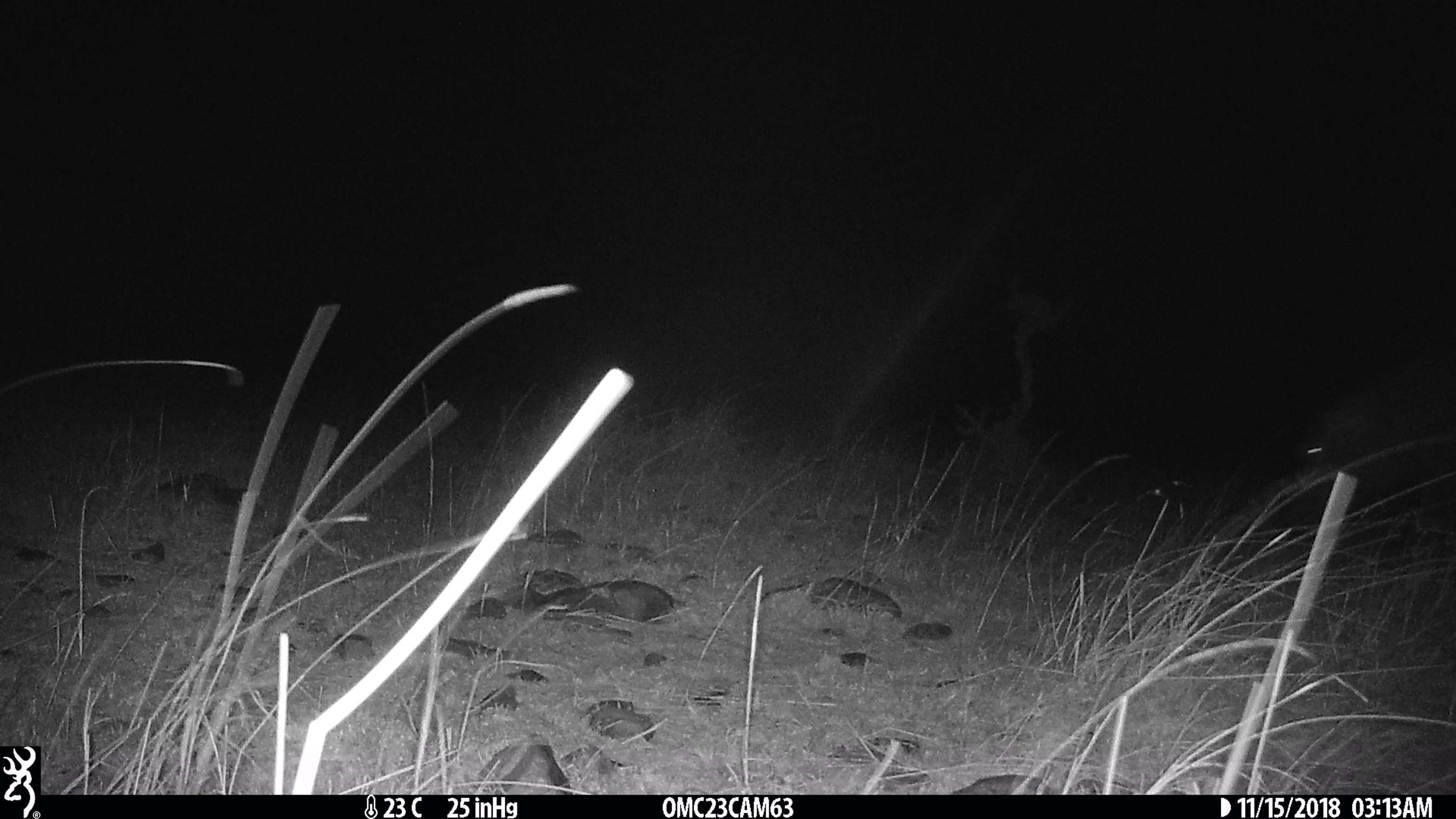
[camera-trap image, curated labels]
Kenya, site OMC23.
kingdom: Animalia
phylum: Chordata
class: Mammalia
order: Artiodactyla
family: Hippopotamidae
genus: Hippopotamus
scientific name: Hippopotamus amphibius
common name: hippopotamus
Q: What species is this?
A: Hippopotamus (Hippopotamus amphibius).